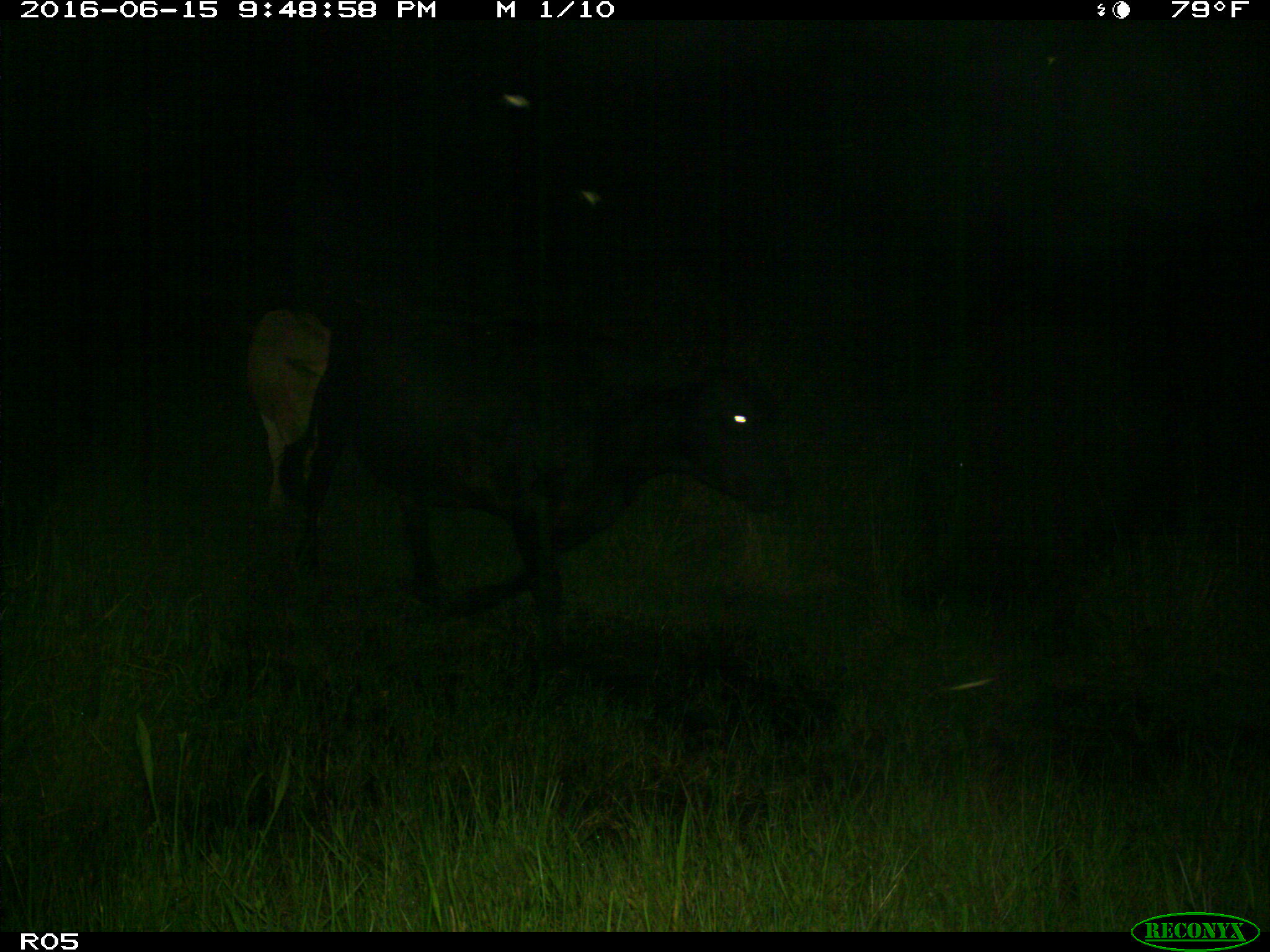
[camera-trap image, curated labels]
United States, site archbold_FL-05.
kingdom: Animalia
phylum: Chordata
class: Mammalia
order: Artiodactyla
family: Bovidae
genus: Bos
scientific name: Bos taurus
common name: domestic cow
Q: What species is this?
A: Bos taurus (domestic cow).